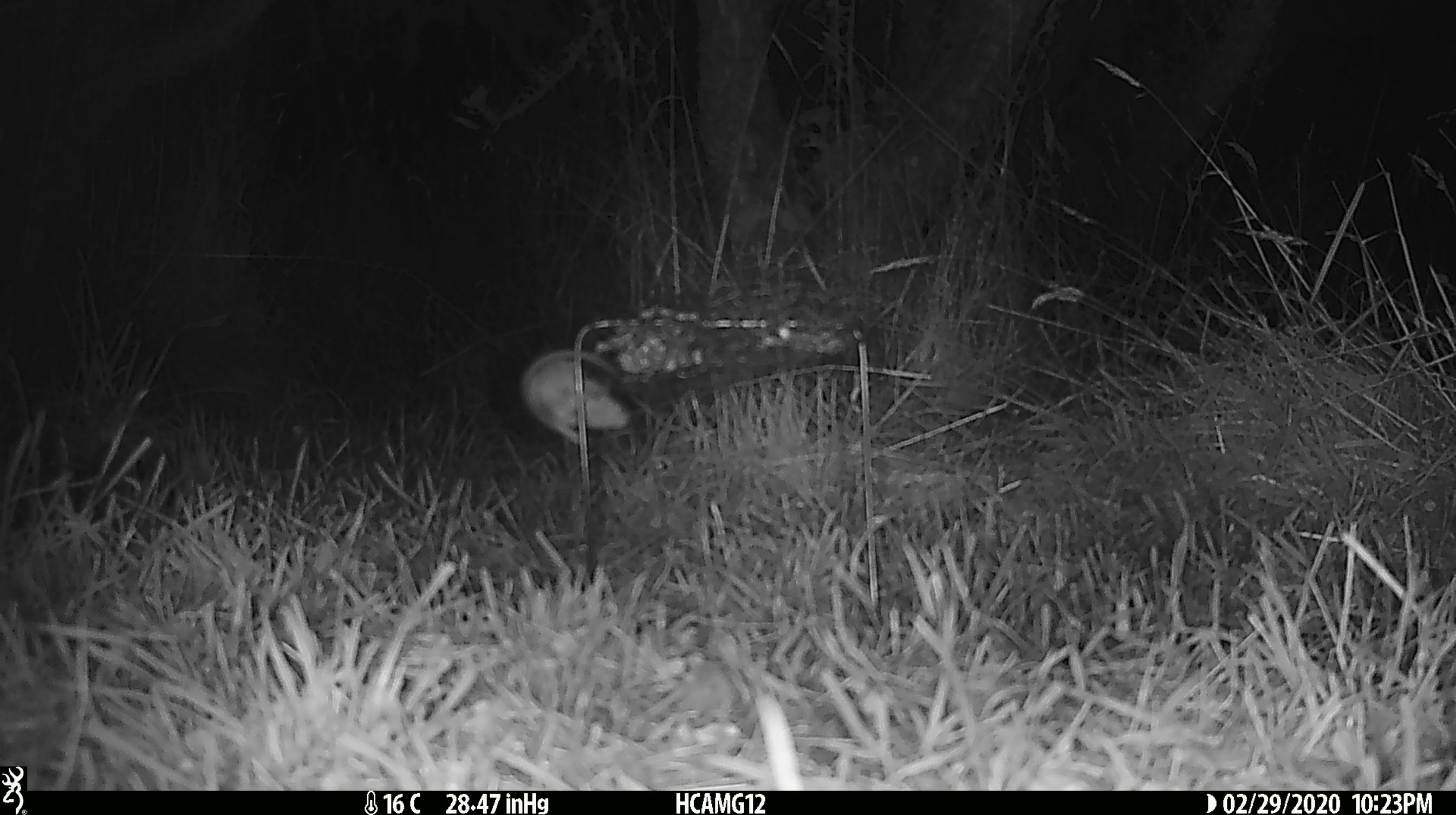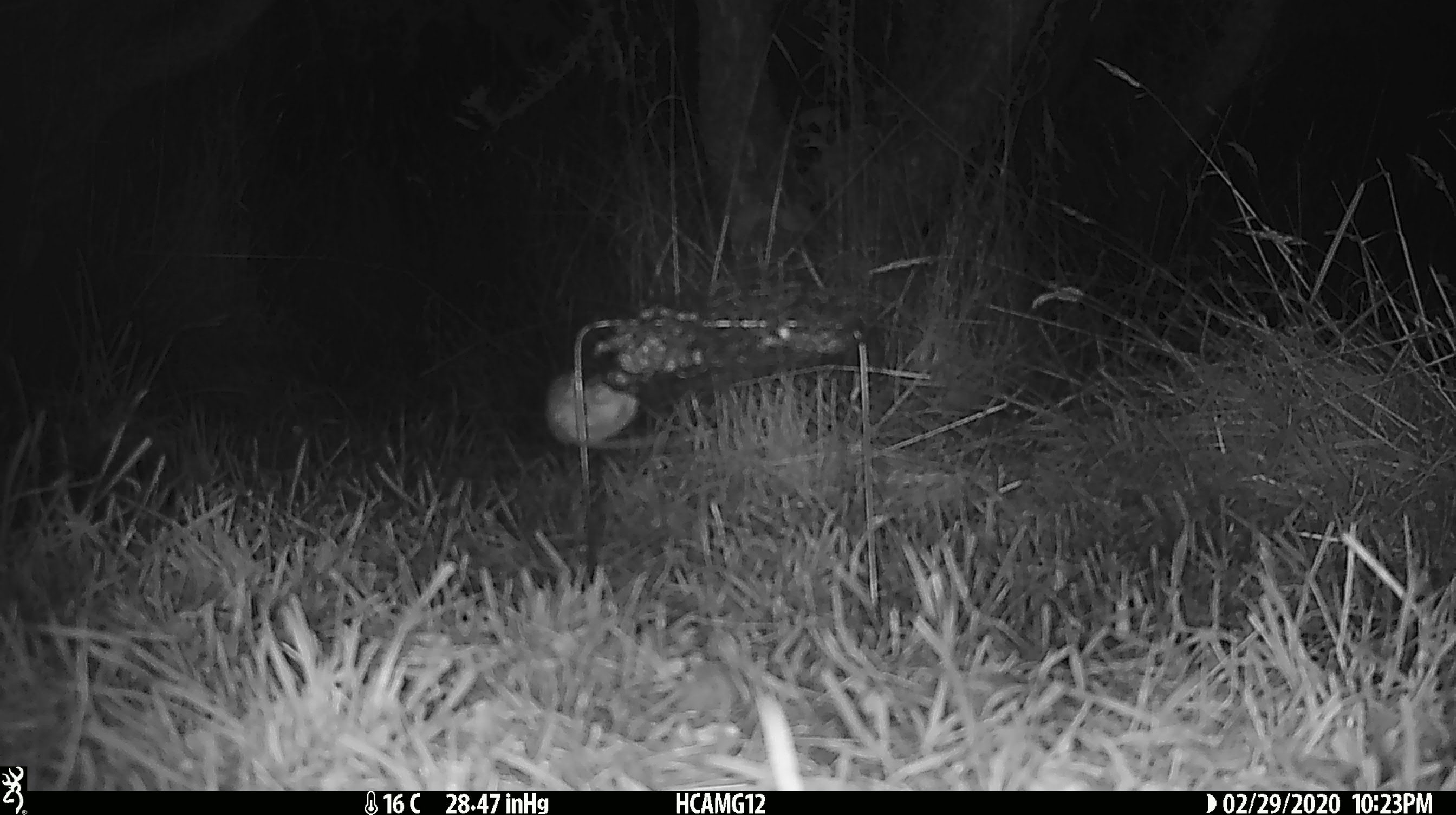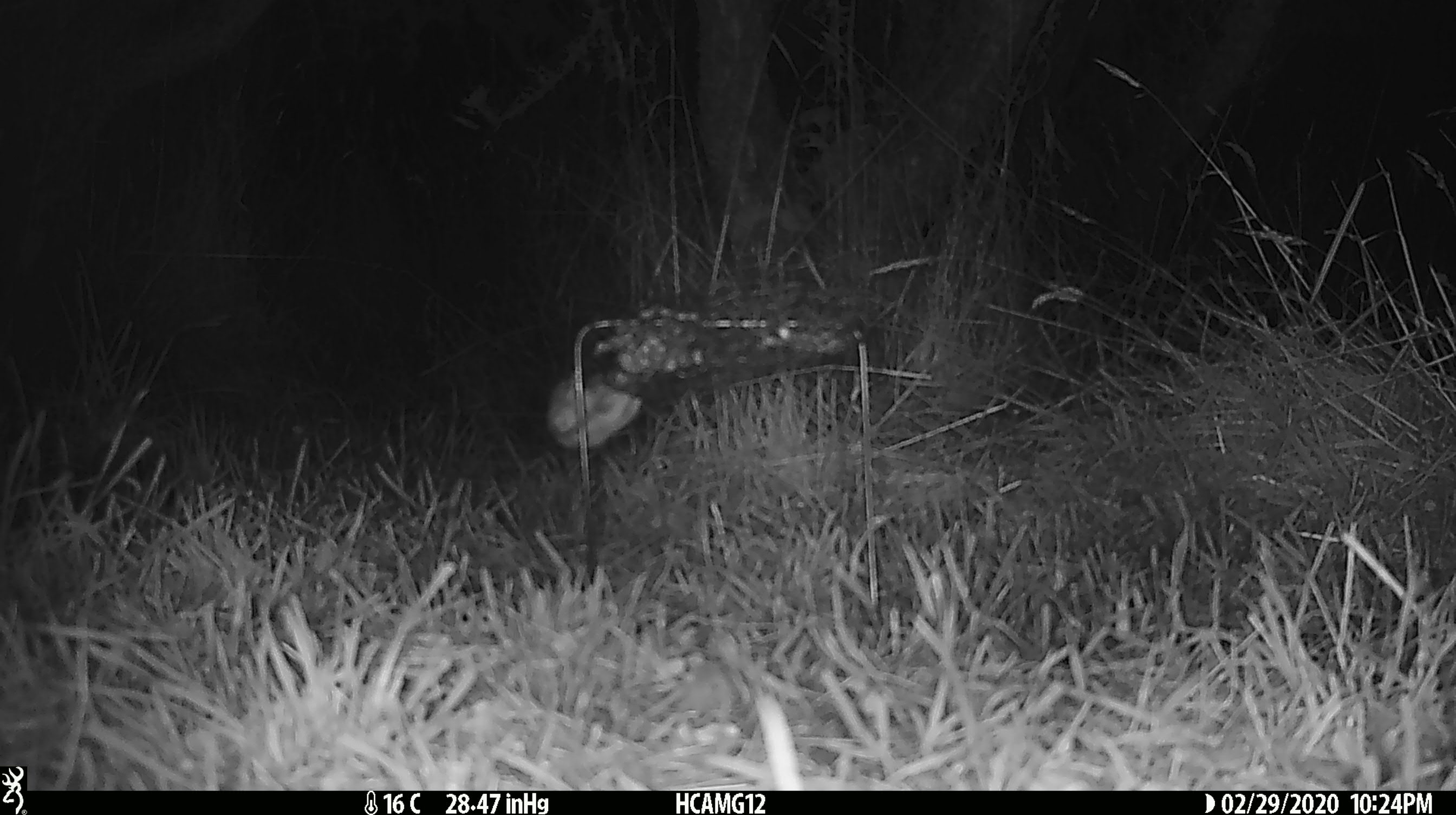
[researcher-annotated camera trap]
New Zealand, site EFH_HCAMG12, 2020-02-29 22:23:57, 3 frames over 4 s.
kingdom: Animalia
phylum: Chordata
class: Mammalia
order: Rodentia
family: Muridae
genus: Mus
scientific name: Mus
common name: mouse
Mouse (Mus).